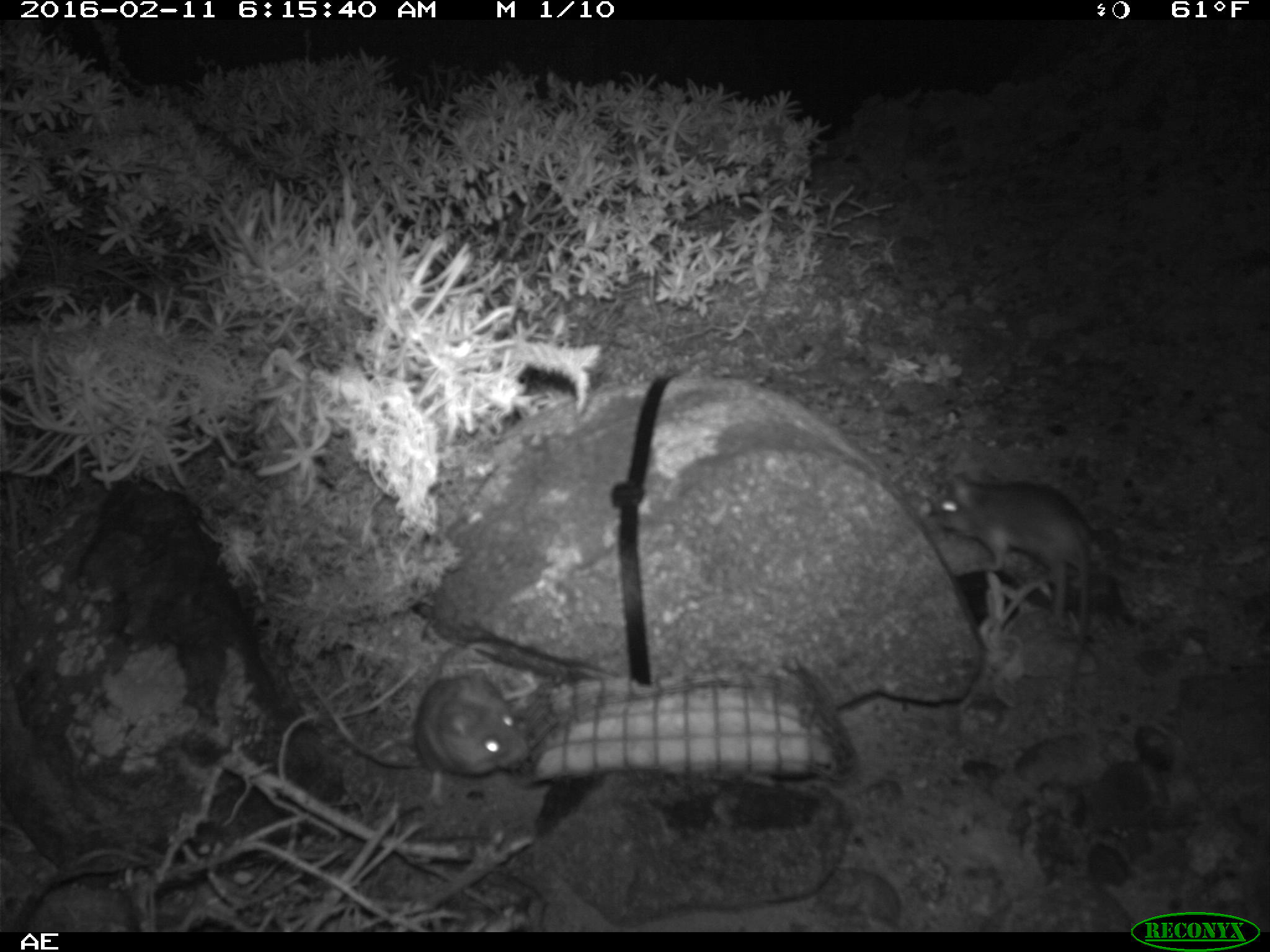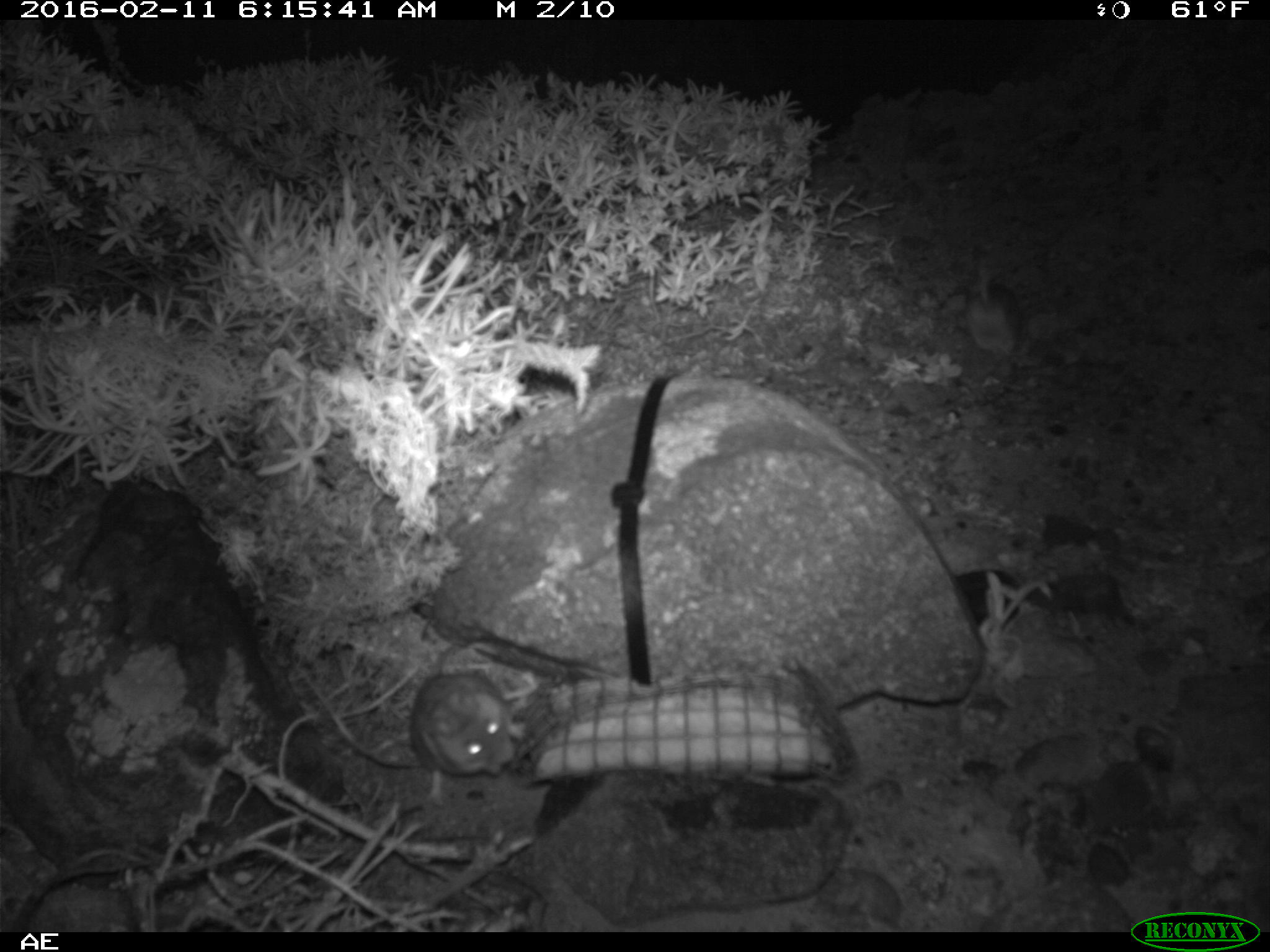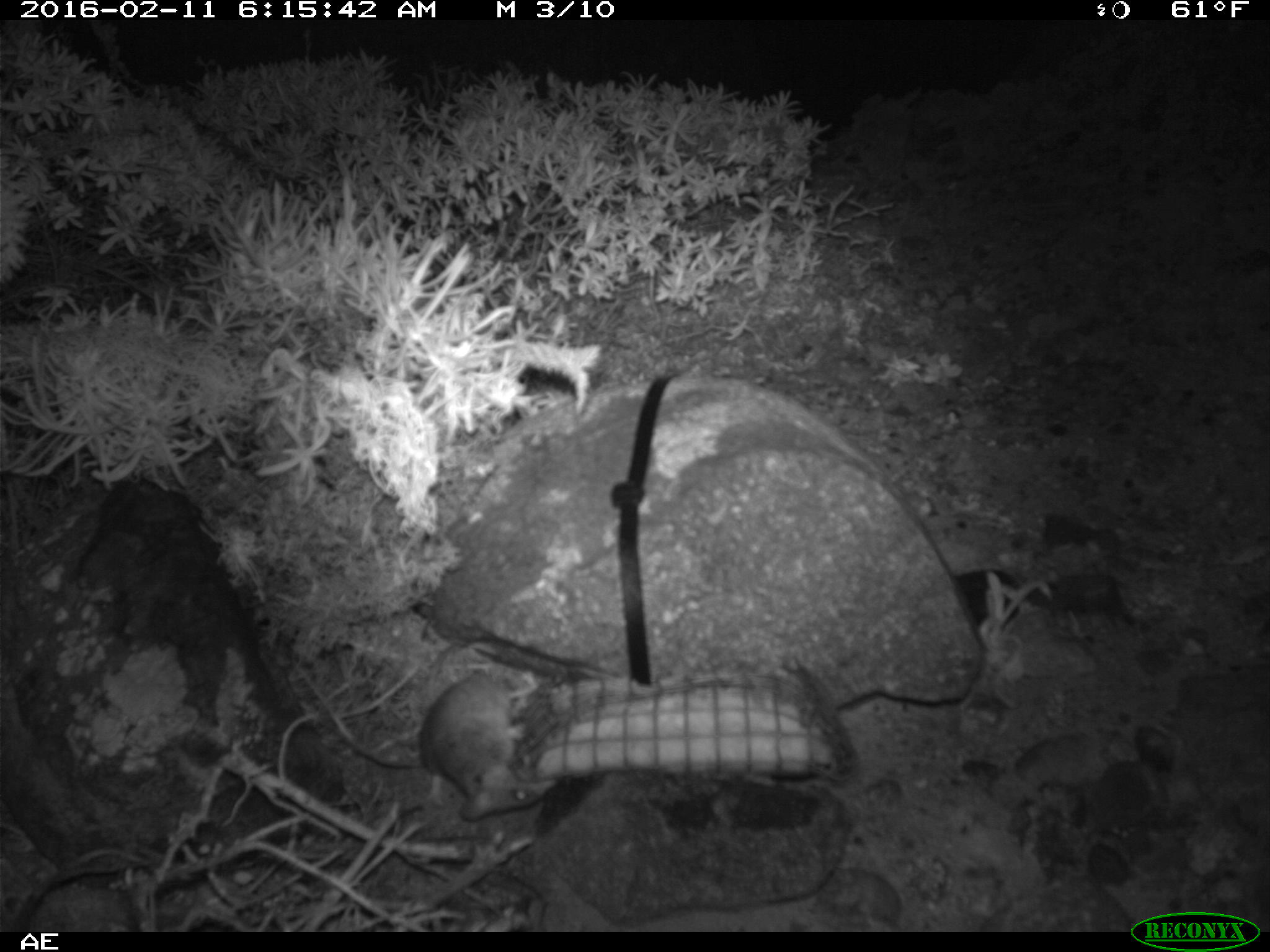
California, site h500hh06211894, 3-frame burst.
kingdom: Animalia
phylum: Chordata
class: Mammalia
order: Rodentia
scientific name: Rodentia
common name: rodent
Rodent (Rodentia).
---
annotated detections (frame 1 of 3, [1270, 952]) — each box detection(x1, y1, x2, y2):
rodent: detection(288, 654, 530, 806); detection(930, 470, 1093, 692)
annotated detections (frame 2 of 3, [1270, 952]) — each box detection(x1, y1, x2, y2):
rodent: detection(409, 669, 526, 806); detection(964, 253, 1019, 356)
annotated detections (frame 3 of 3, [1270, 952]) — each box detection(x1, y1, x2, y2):
rodent: detection(424, 668, 559, 821)